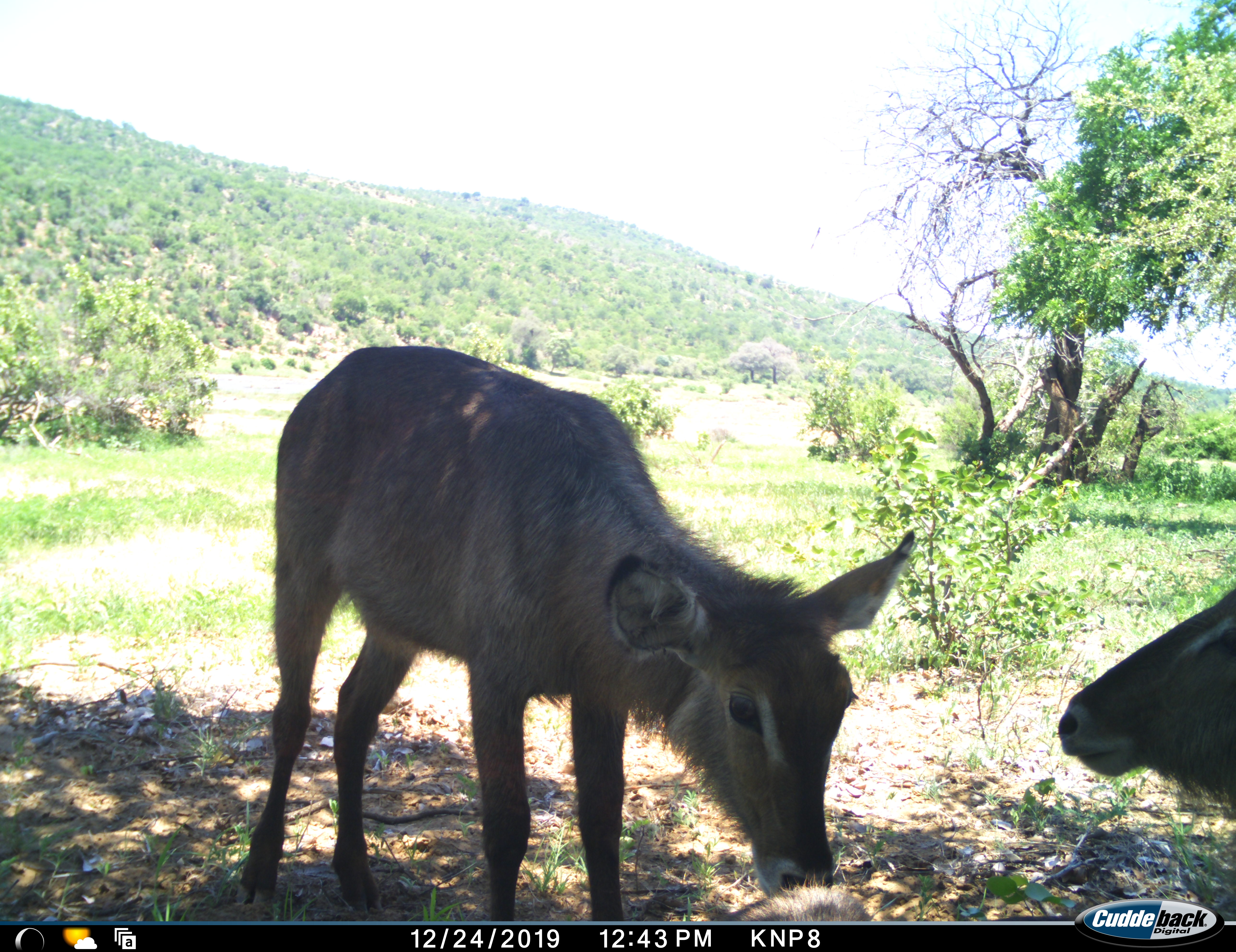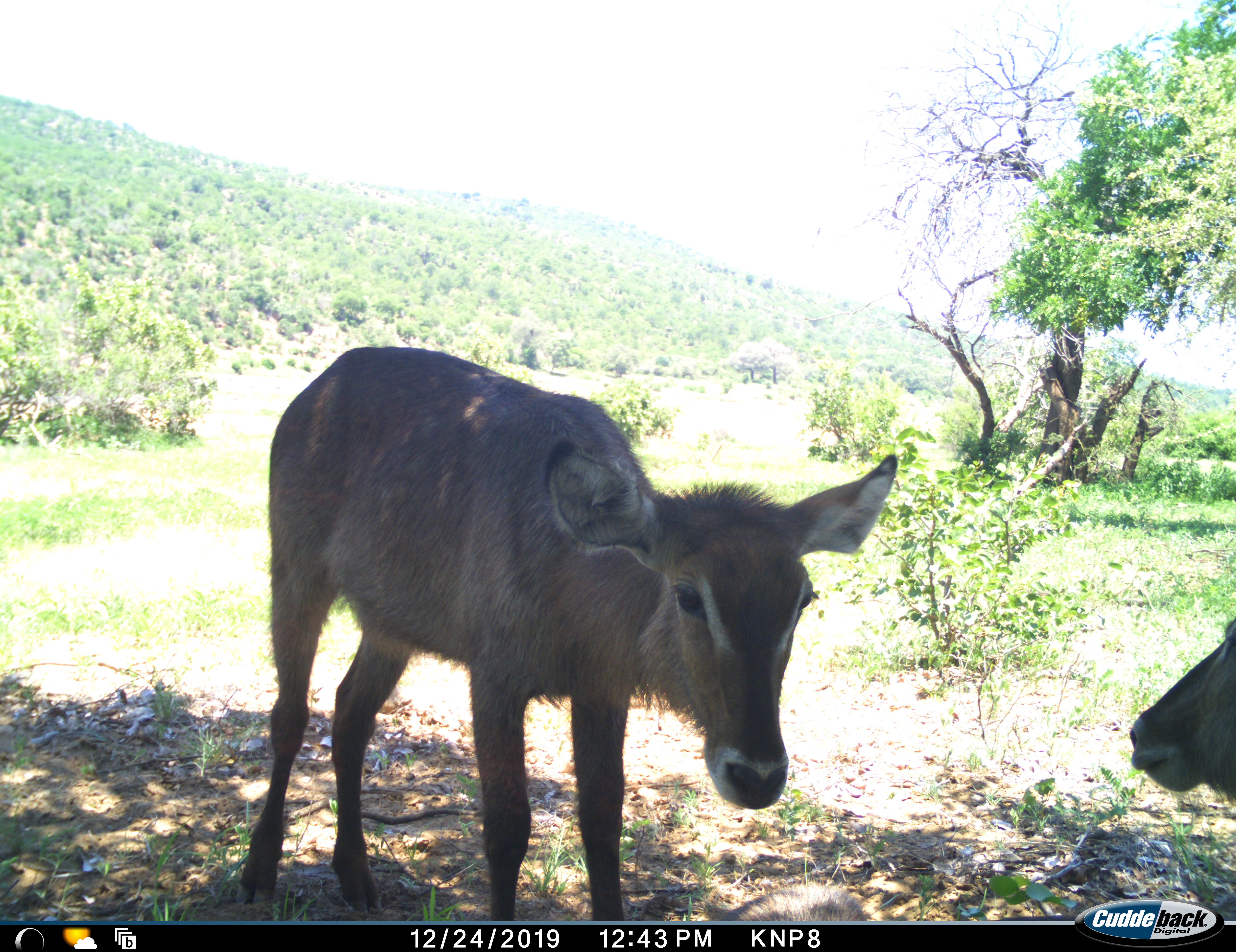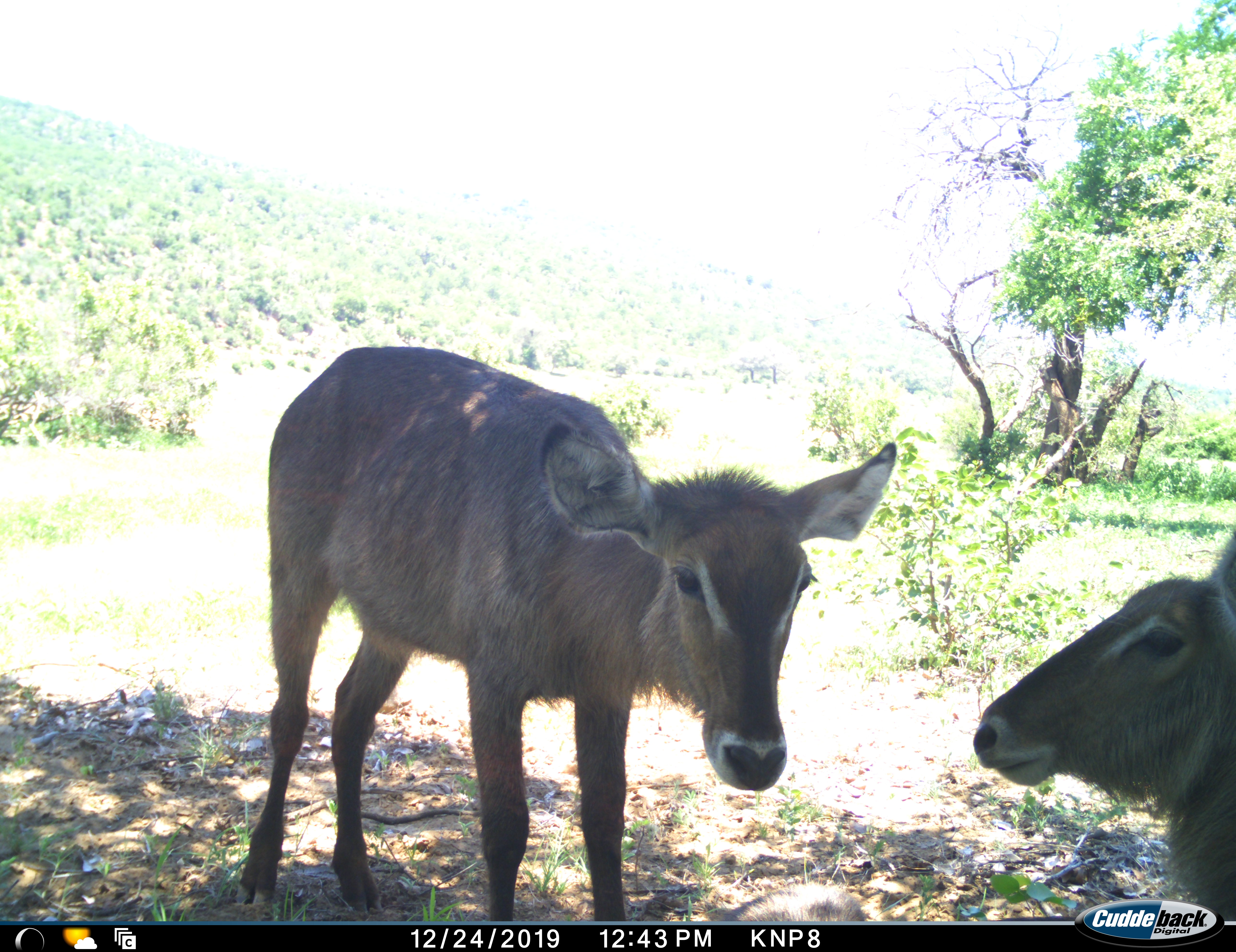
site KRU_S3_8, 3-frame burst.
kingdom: Animalia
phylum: Chordata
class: Mammalia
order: Artiodactyla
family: Bovidae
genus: Kobus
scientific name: Kobus ellipsiprymnus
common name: waterbuck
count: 2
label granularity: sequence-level